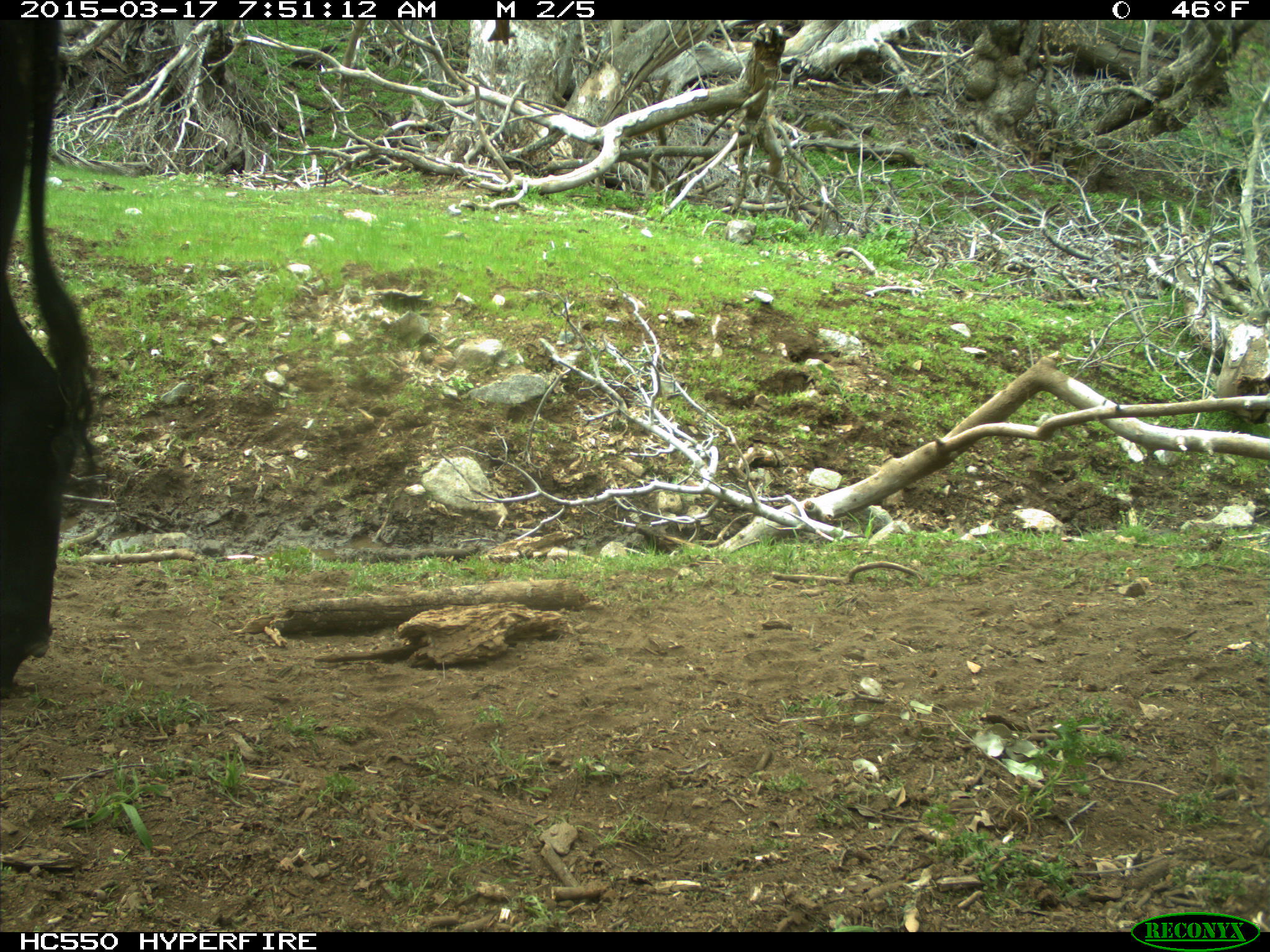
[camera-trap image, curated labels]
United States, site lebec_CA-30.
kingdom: Animalia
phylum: Chordata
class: Mammalia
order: Artiodactyla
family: Bovidae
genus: Bos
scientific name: Bos taurus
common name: domestic cow